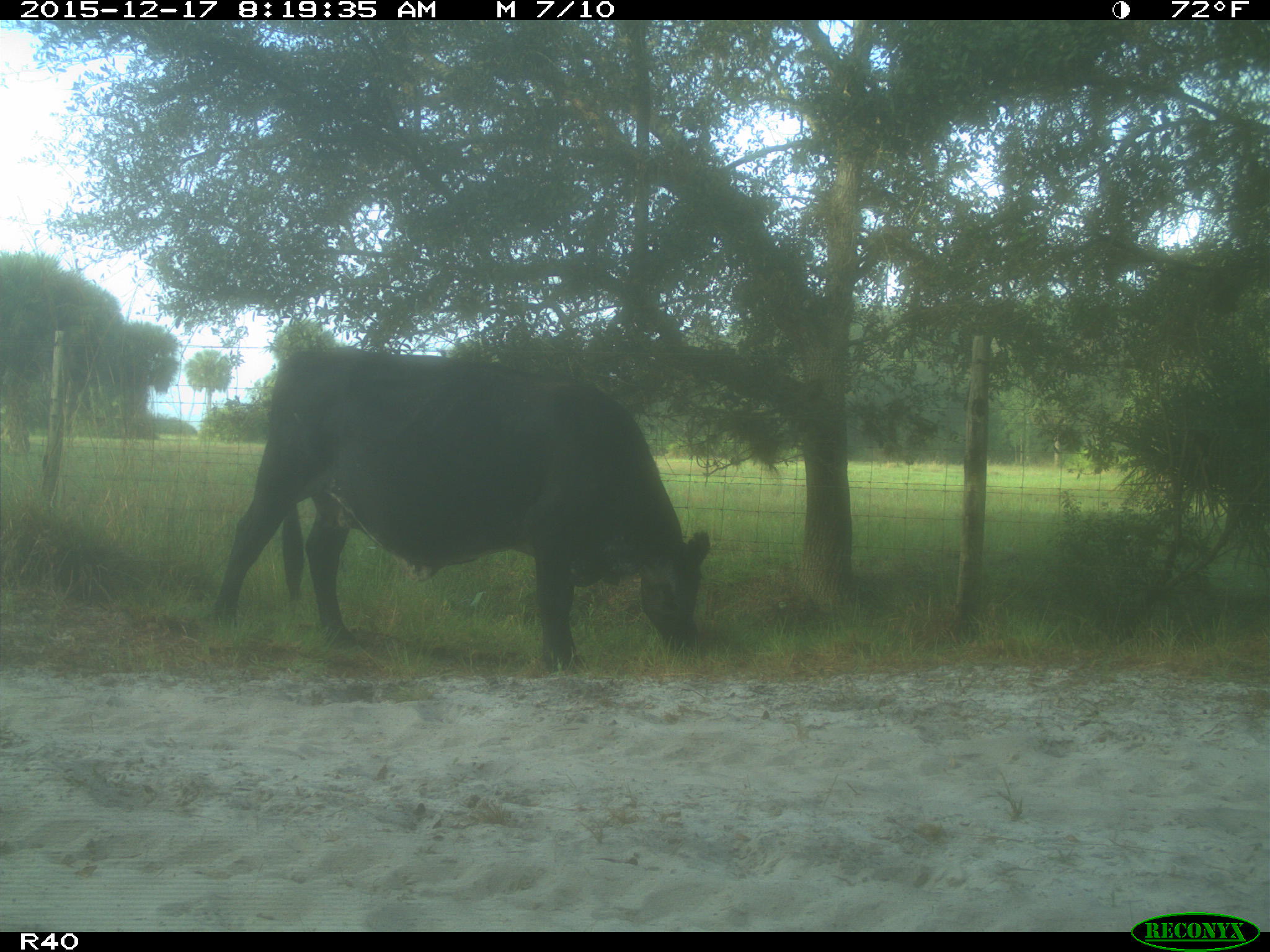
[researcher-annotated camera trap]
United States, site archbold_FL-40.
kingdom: Animalia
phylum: Chordata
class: Mammalia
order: Artiodactyla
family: Bovidae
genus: Bos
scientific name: Bos taurus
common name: domestic cow